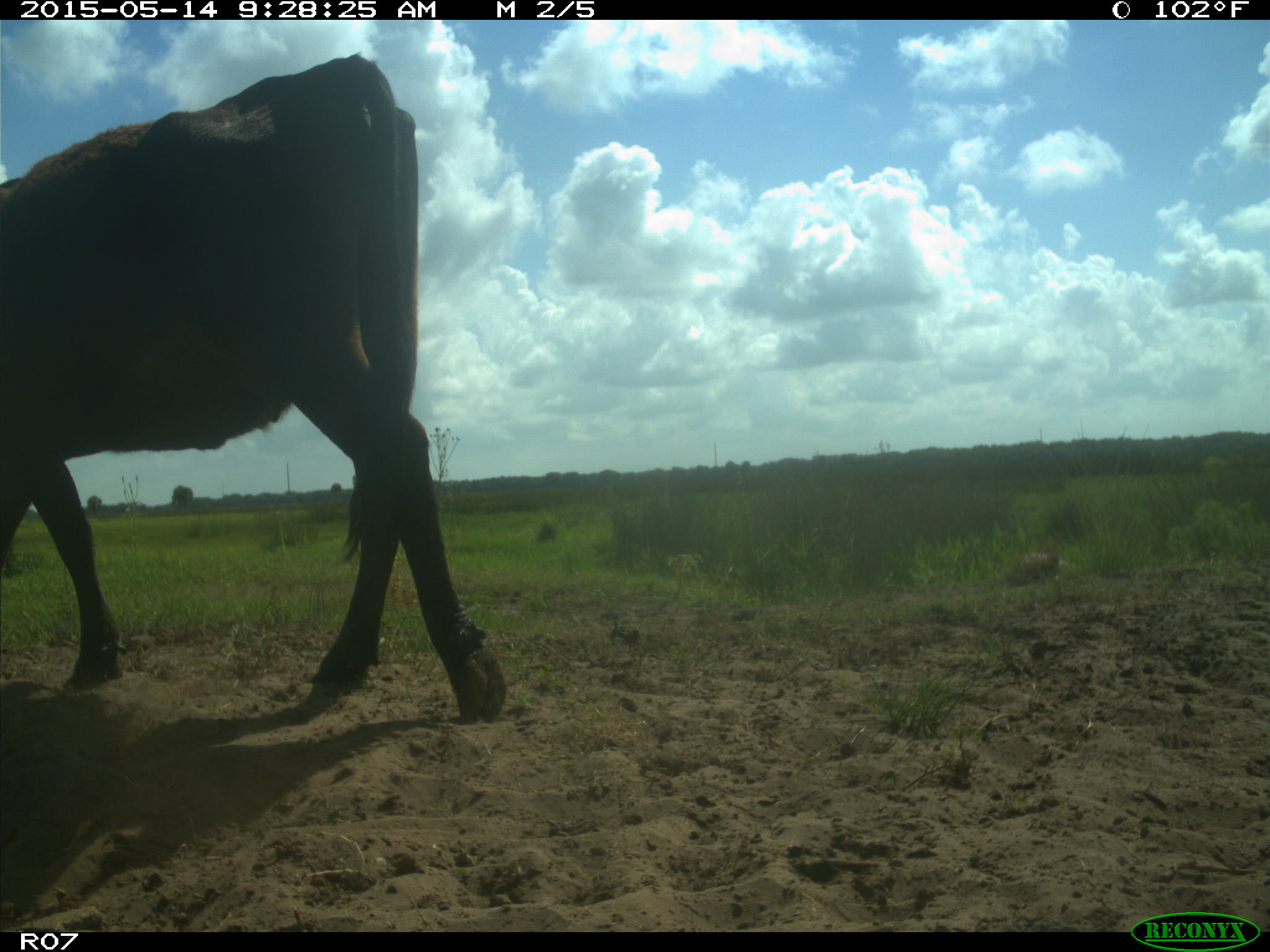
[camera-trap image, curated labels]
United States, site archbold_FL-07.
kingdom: Animalia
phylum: Chordata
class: Mammalia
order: Artiodactyla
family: Bovidae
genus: Bos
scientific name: Bos taurus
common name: domestic cow